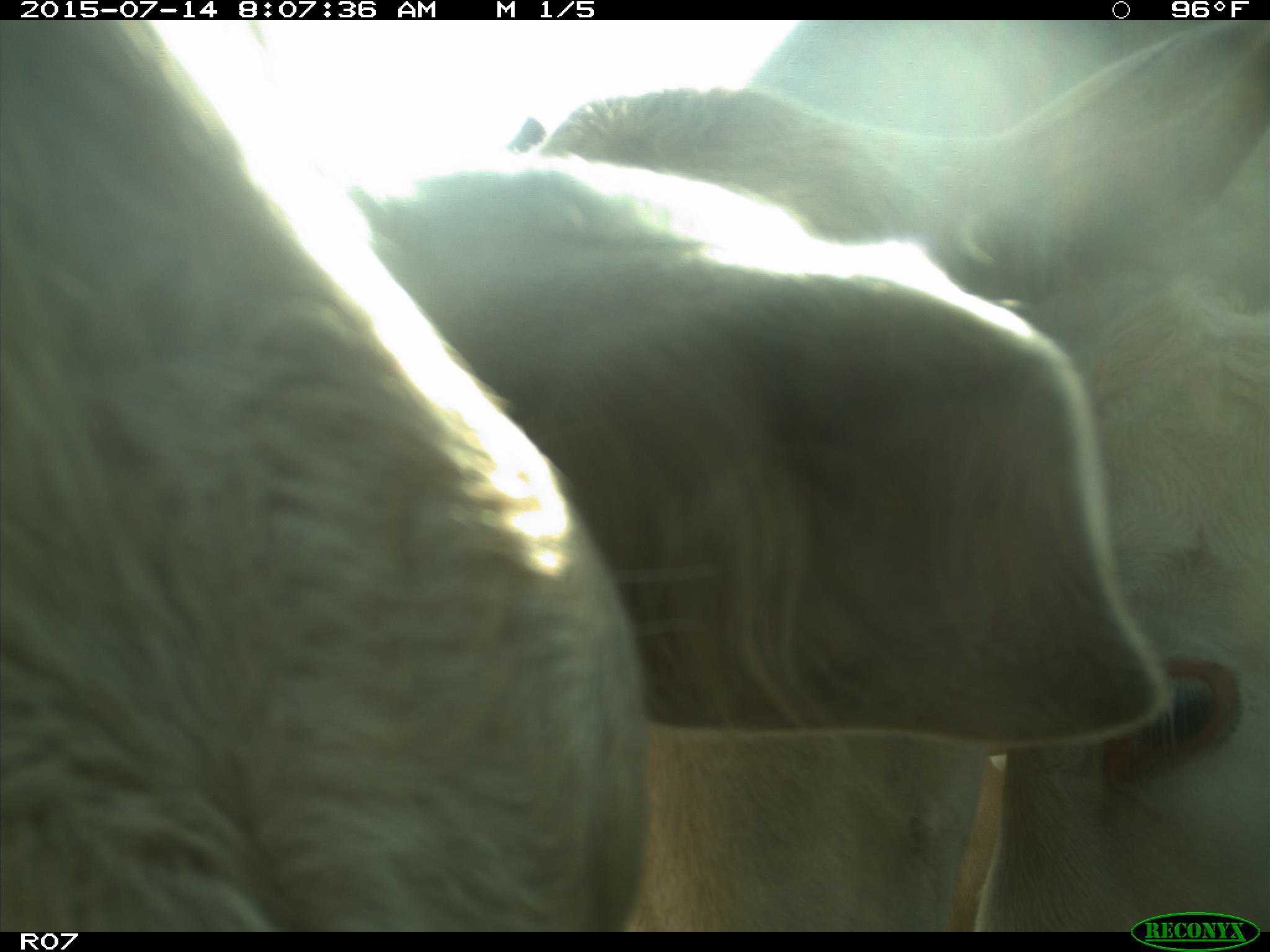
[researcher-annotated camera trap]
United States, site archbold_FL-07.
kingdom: Animalia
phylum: Chordata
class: Mammalia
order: Artiodactyla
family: Bovidae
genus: Bos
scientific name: Bos taurus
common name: domestic cow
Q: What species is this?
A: Bos taurus (domestic cow).